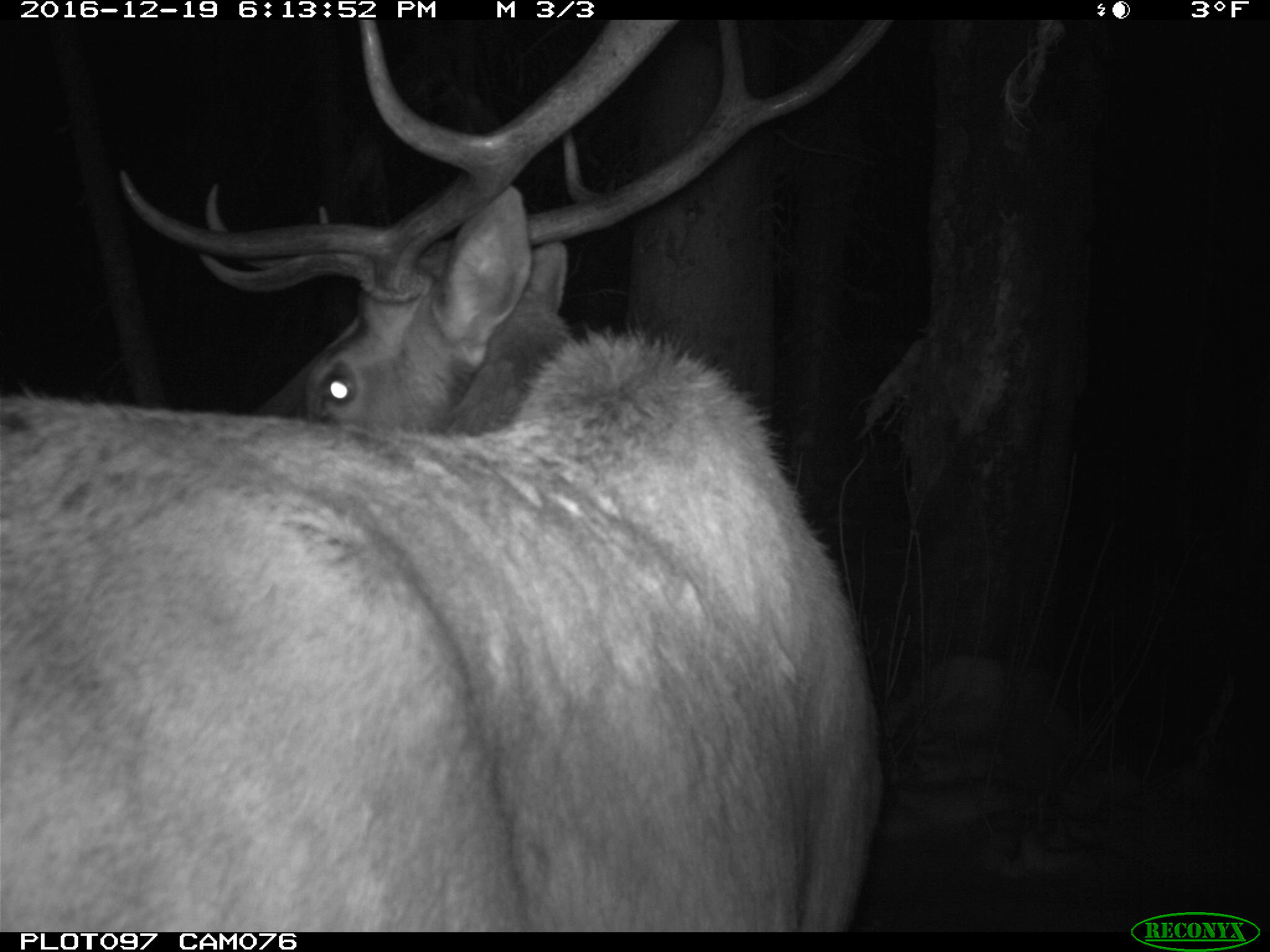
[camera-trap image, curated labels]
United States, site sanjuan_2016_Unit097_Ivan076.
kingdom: Animalia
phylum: Chordata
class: Mammalia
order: Artiodactyla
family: Cervidae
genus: Cervus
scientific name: Cervus elaphus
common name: red deer